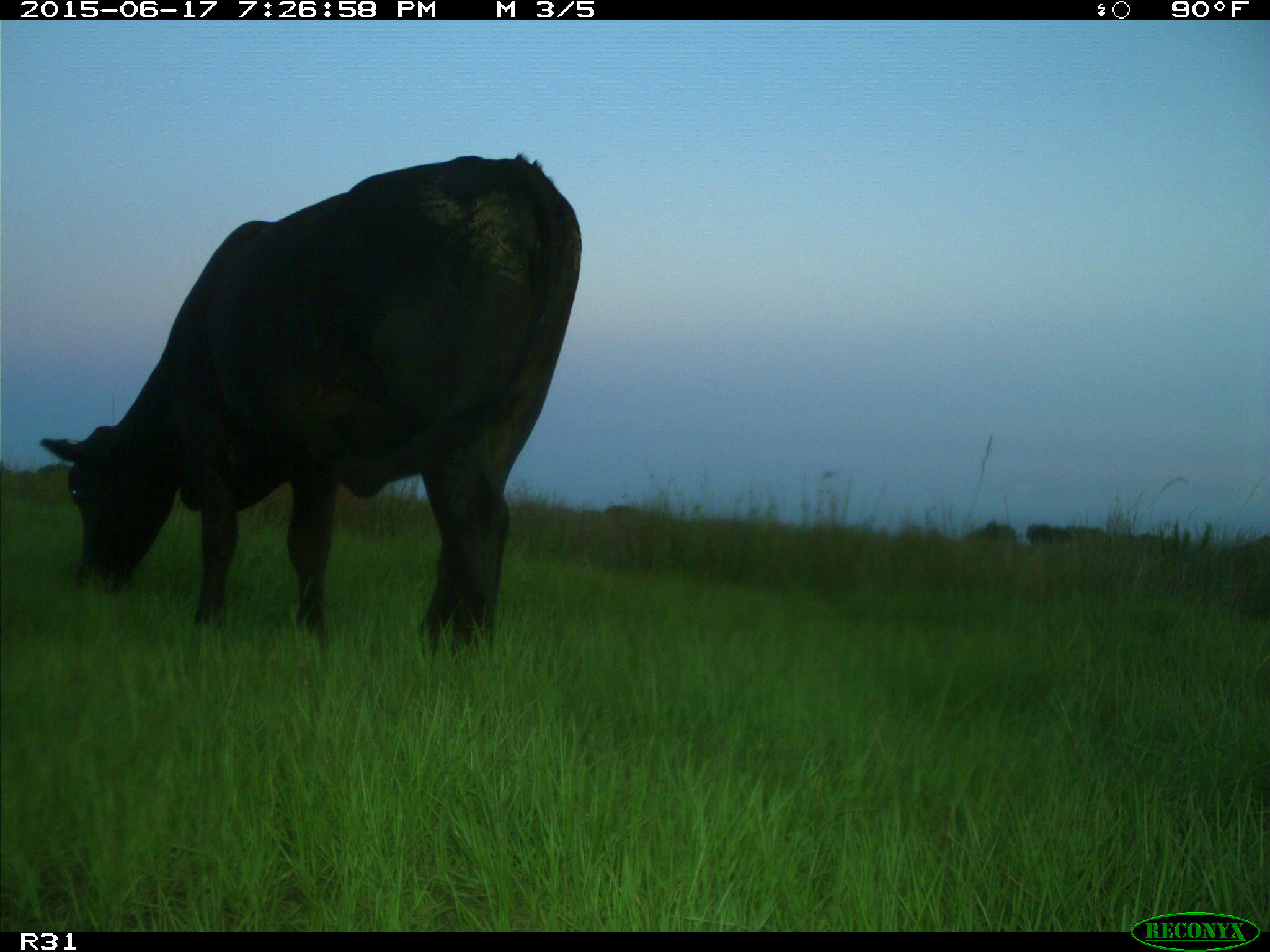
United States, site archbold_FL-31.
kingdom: Animalia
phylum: Chordata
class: Mammalia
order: Artiodactyla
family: Bovidae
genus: Bos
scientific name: Bos taurus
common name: domestic cow